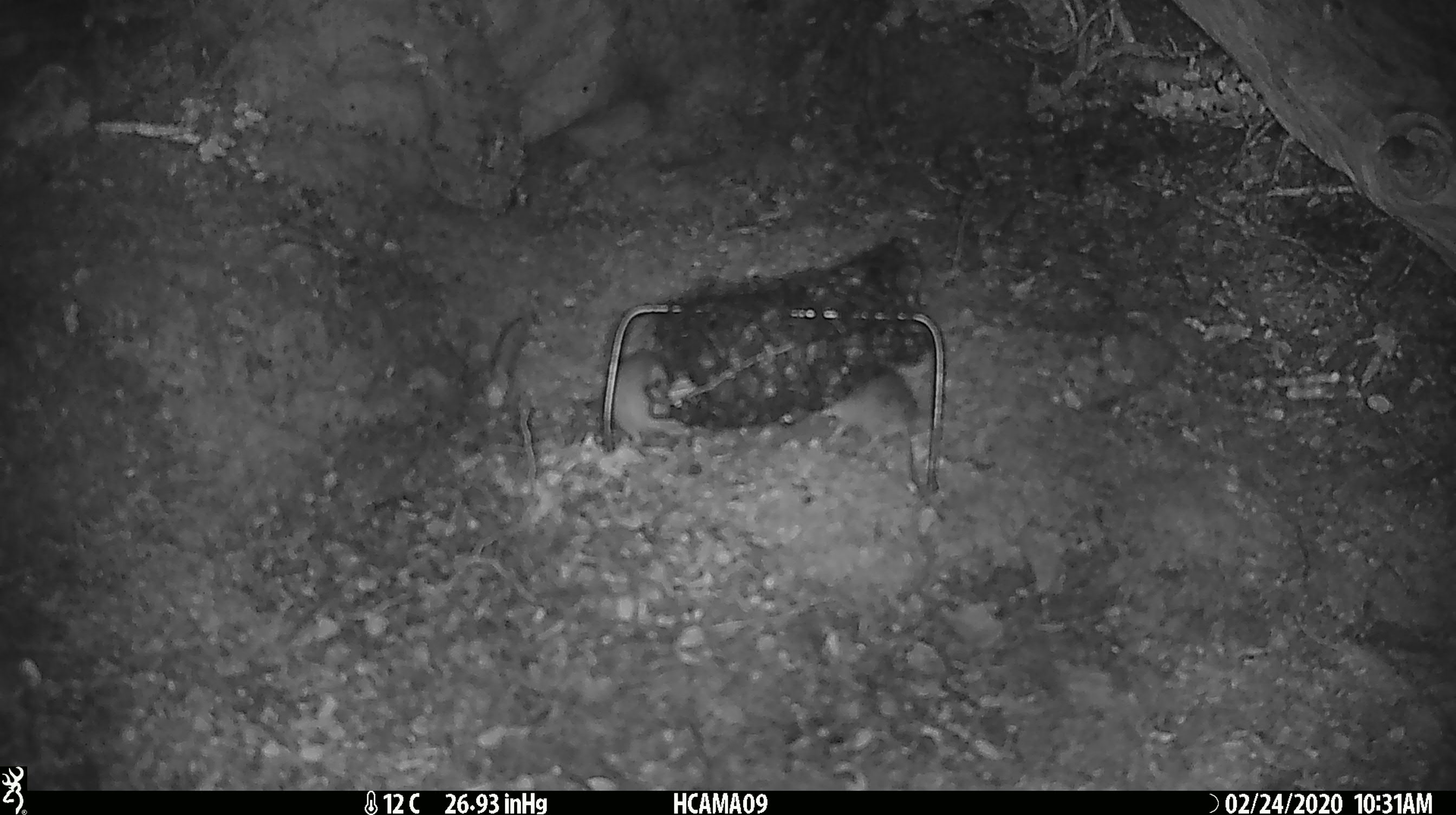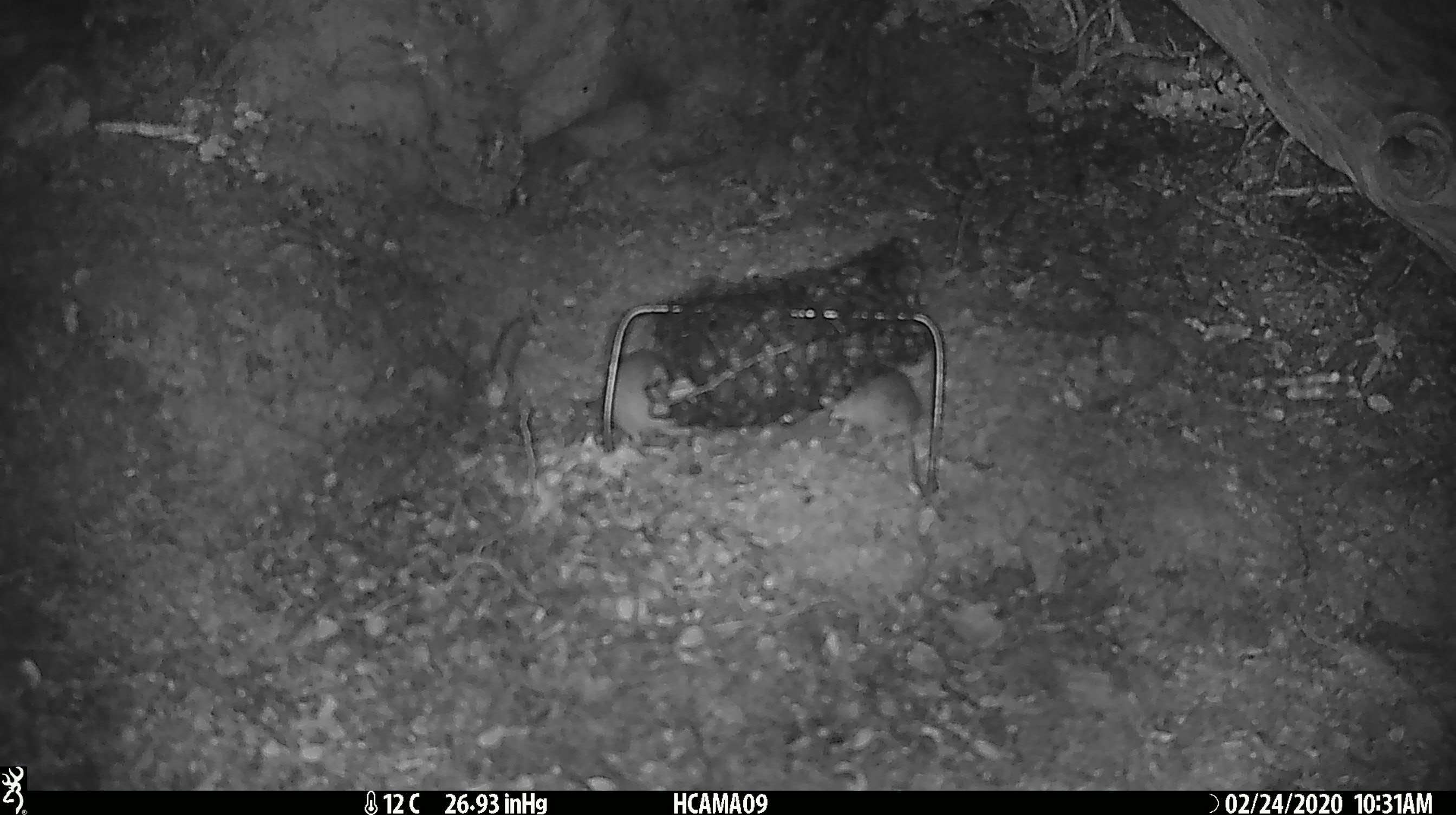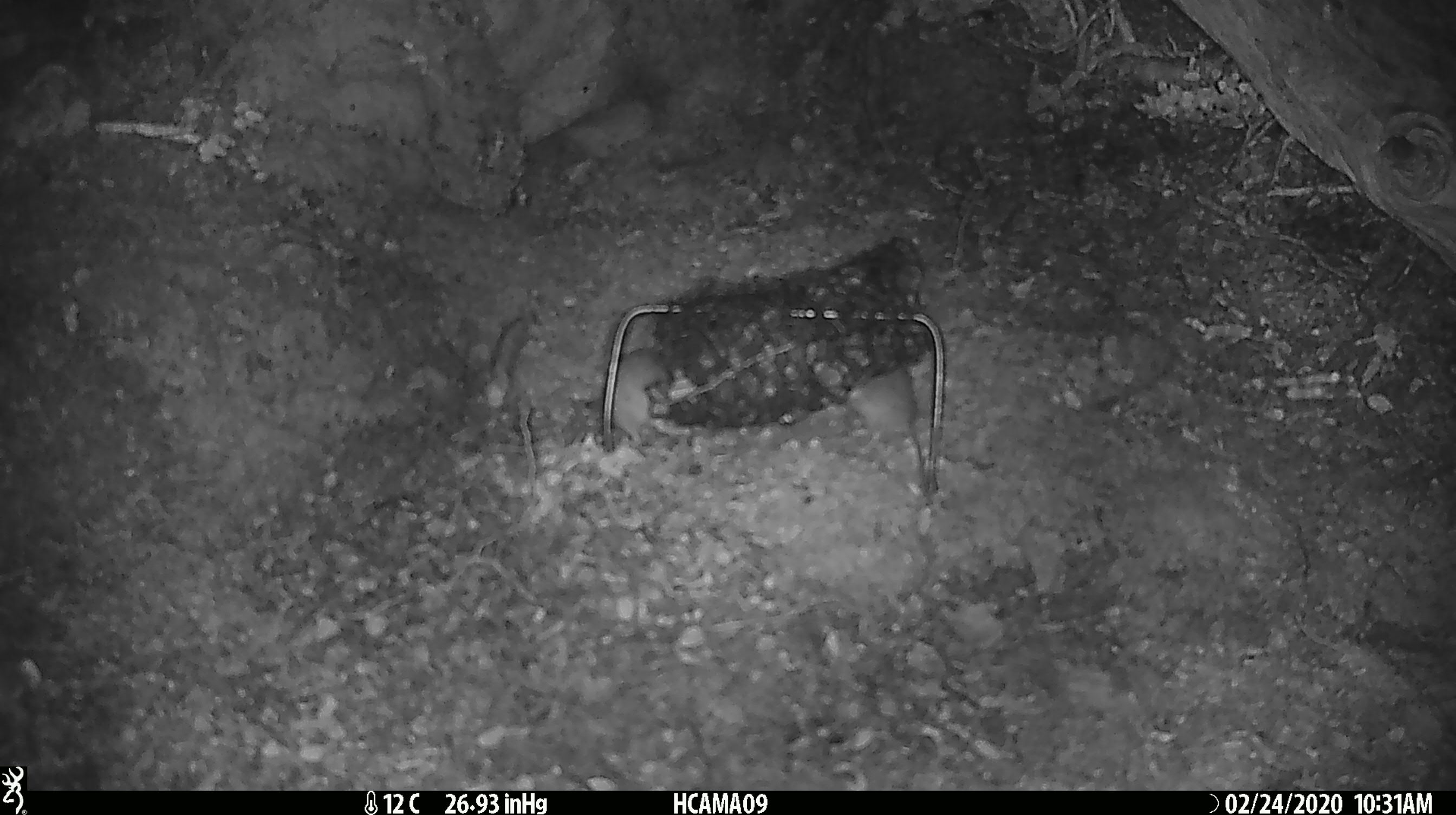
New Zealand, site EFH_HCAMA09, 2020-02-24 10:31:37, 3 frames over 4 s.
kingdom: Animalia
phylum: Chordata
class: Mammalia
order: Rodentia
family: Muridae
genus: Mus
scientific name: Mus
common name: mouse